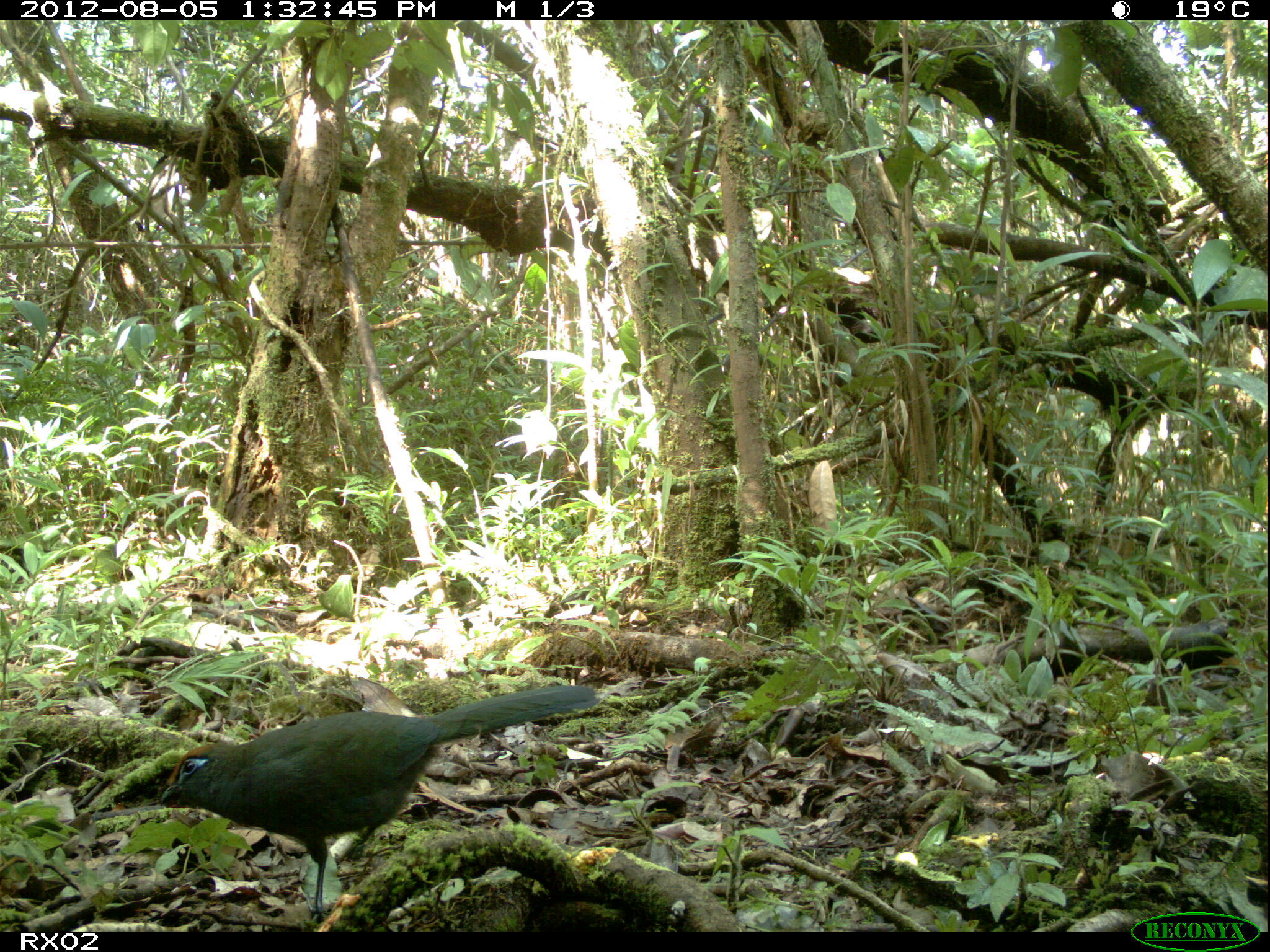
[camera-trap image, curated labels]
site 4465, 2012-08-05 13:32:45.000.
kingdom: Animalia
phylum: Chordata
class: Aves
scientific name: Aves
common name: bird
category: unknown bird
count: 1